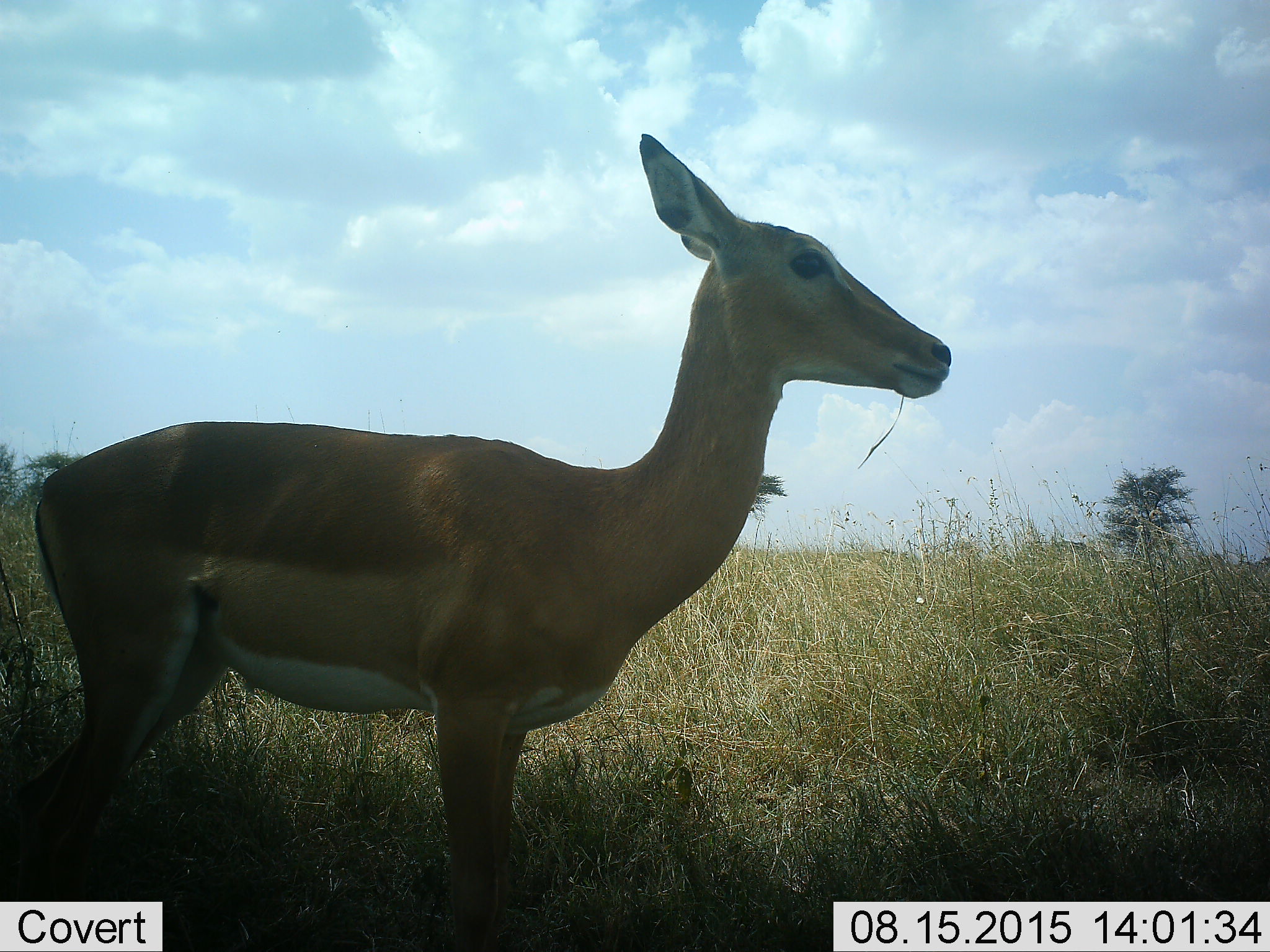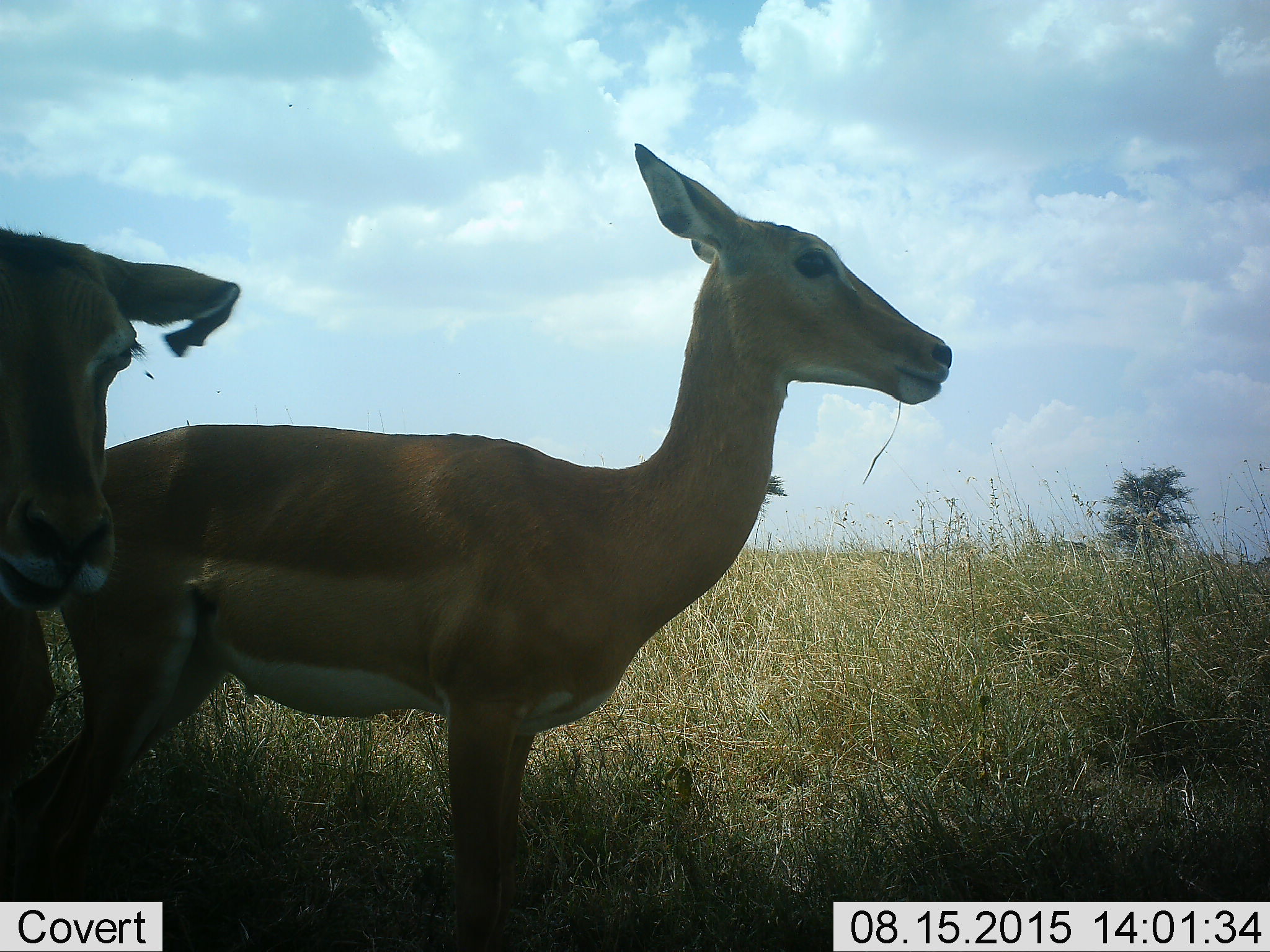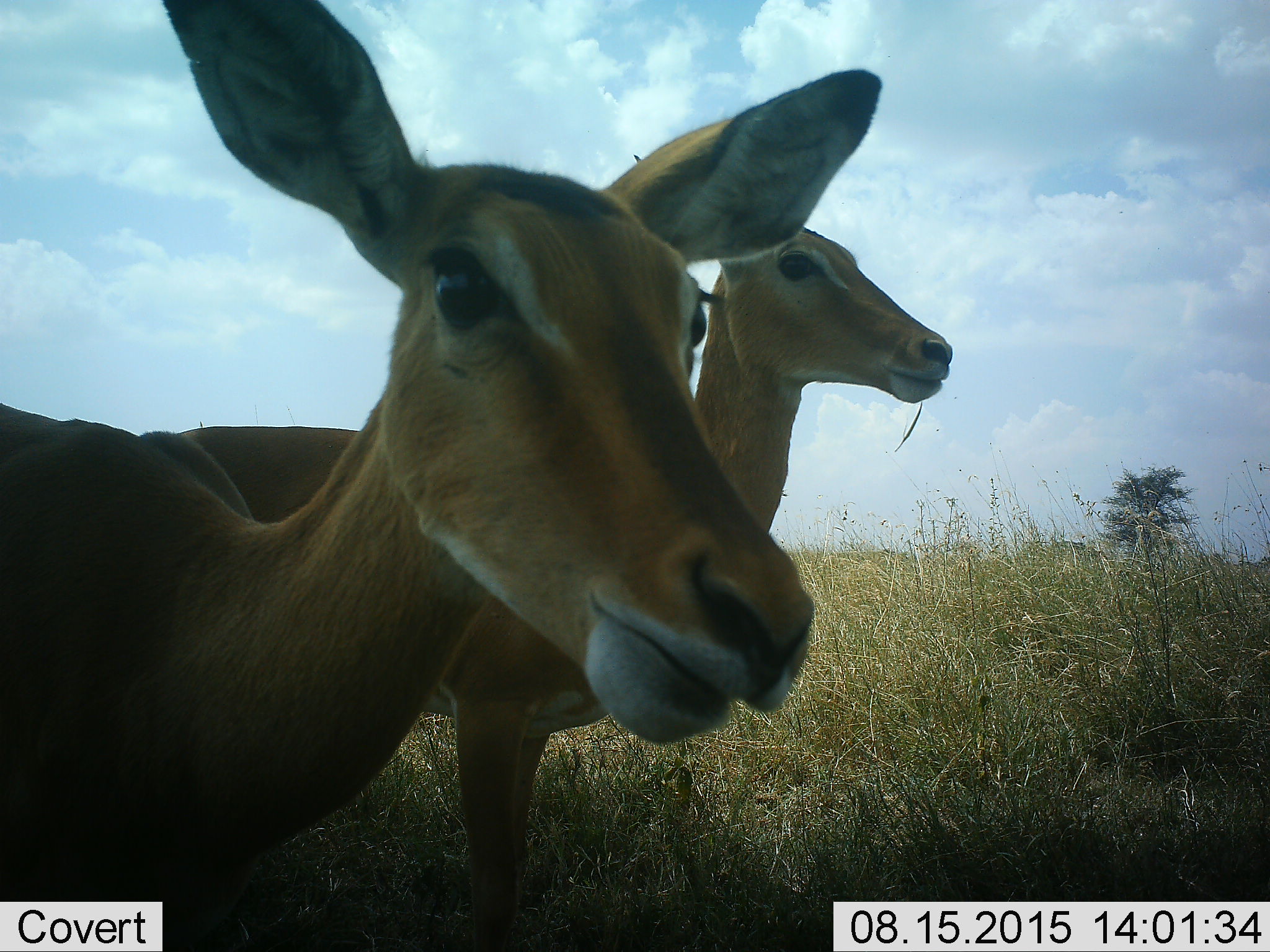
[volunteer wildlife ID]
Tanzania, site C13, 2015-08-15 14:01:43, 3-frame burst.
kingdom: Animalia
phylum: Chordata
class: Mammalia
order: Artiodactyla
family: Bovidae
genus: Aepyceros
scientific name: Aepyceros melampus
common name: impala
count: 2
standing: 100%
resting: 0%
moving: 67%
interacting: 0%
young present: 0%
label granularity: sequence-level